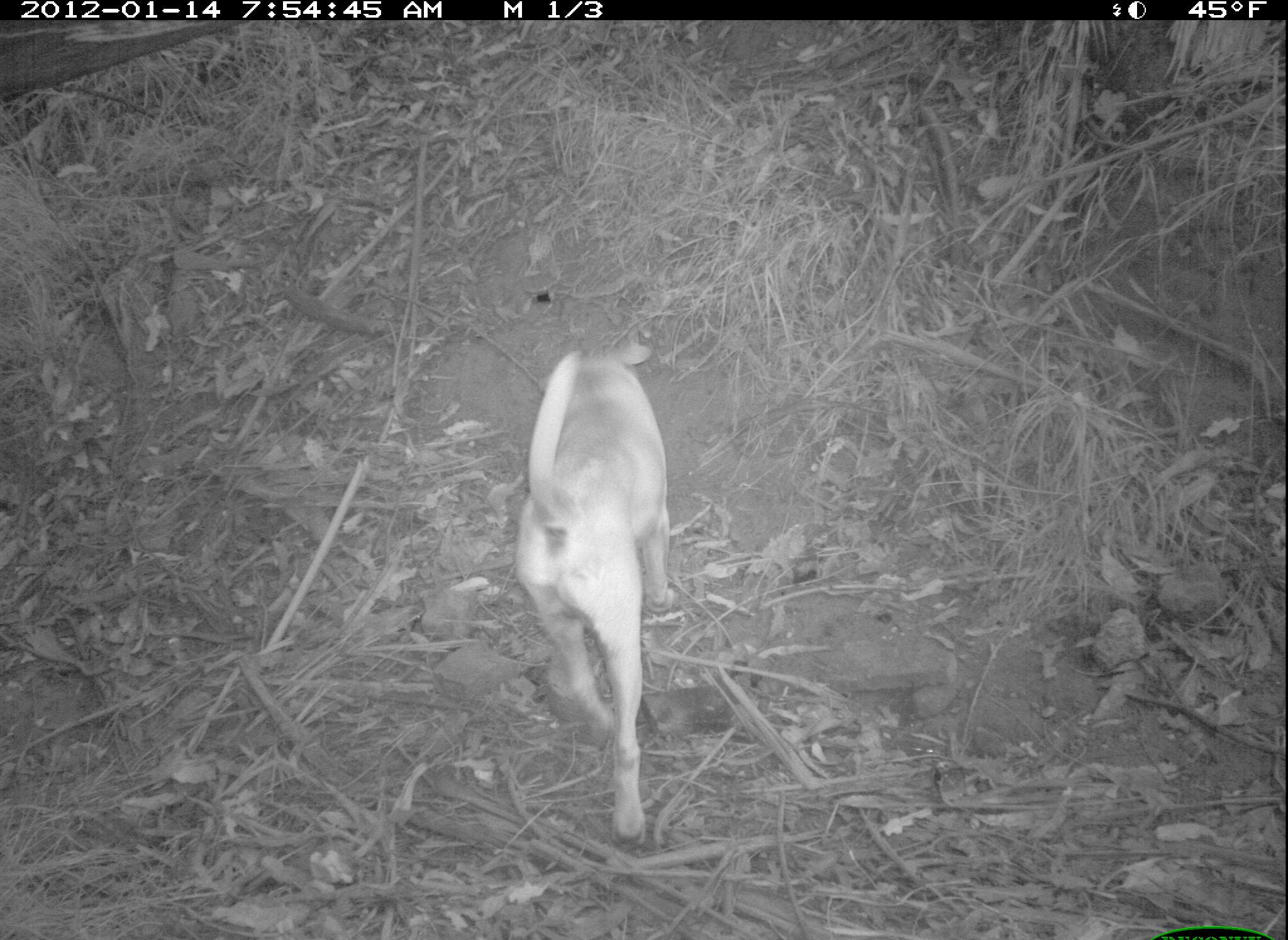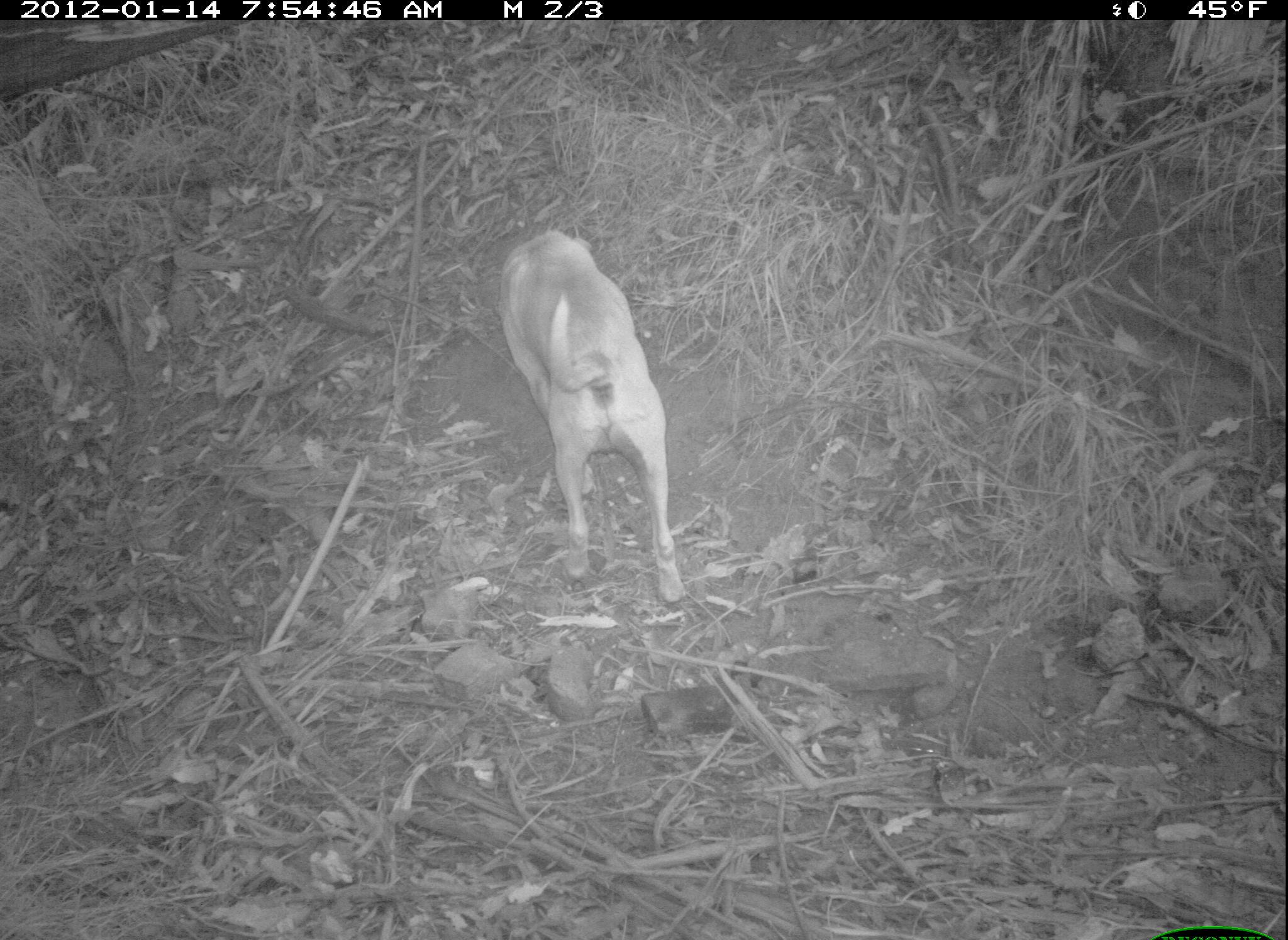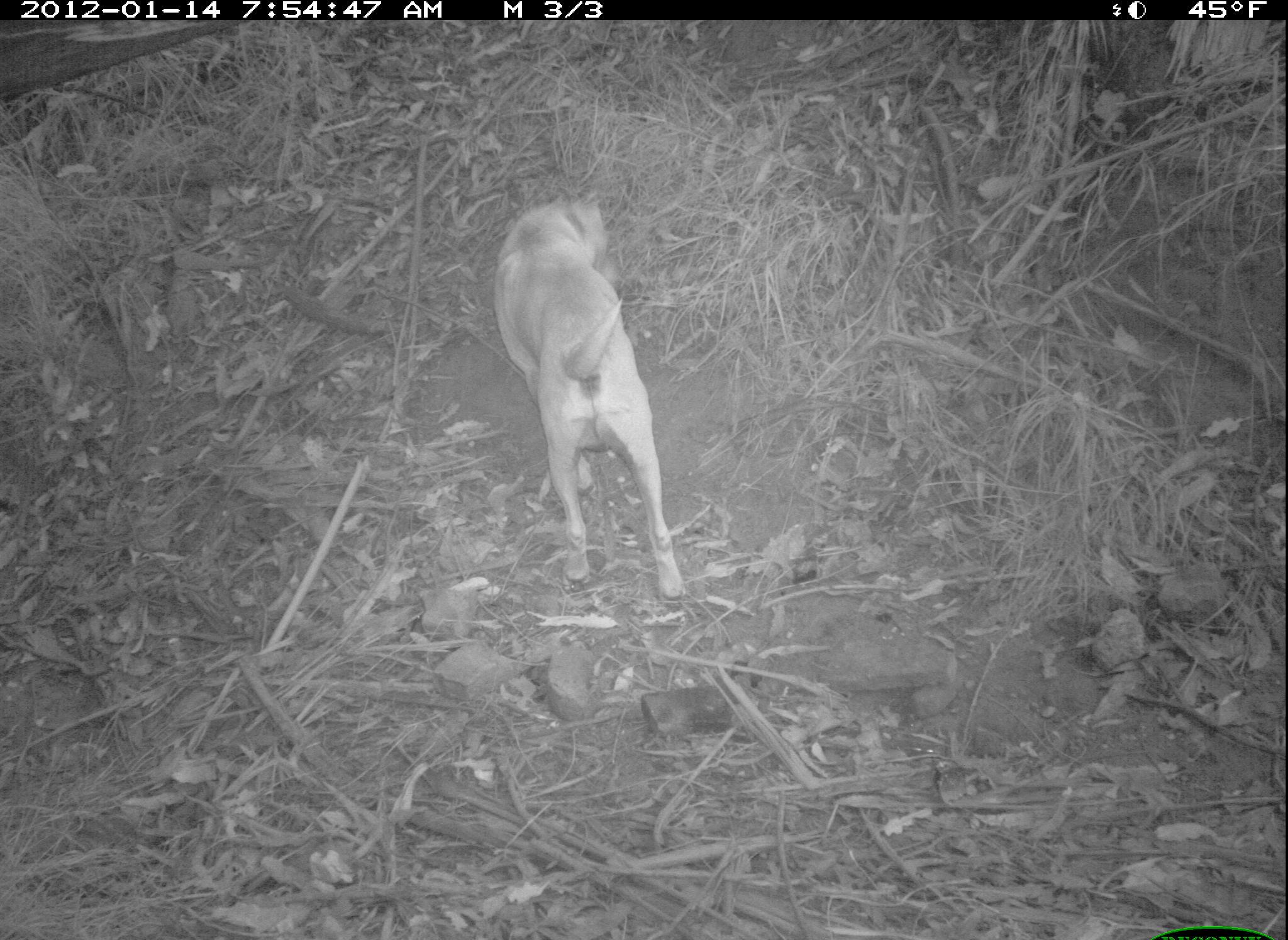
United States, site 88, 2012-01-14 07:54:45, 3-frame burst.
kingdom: Animalia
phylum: Chordata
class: Mammalia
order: Carnivora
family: Canidae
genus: Canis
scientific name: Canis familiaris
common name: domestic dog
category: dog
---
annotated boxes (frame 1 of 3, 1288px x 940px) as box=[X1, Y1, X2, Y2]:
dog: box=[507, 340, 679, 849]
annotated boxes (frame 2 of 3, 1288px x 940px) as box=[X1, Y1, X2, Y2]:
dog: box=[494, 222, 697, 622]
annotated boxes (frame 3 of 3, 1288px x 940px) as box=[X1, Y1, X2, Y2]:
dog: box=[488, 193, 699, 615]